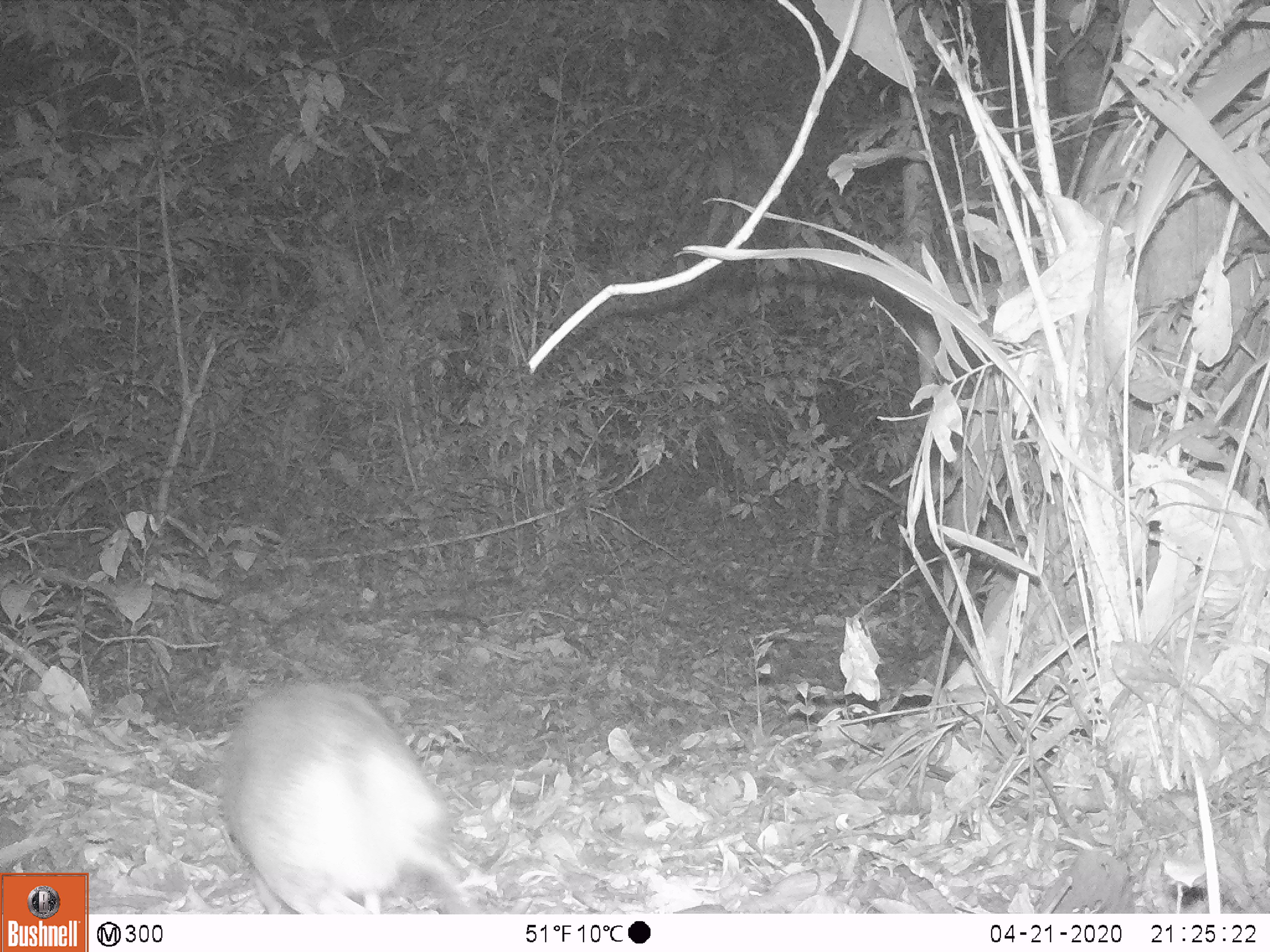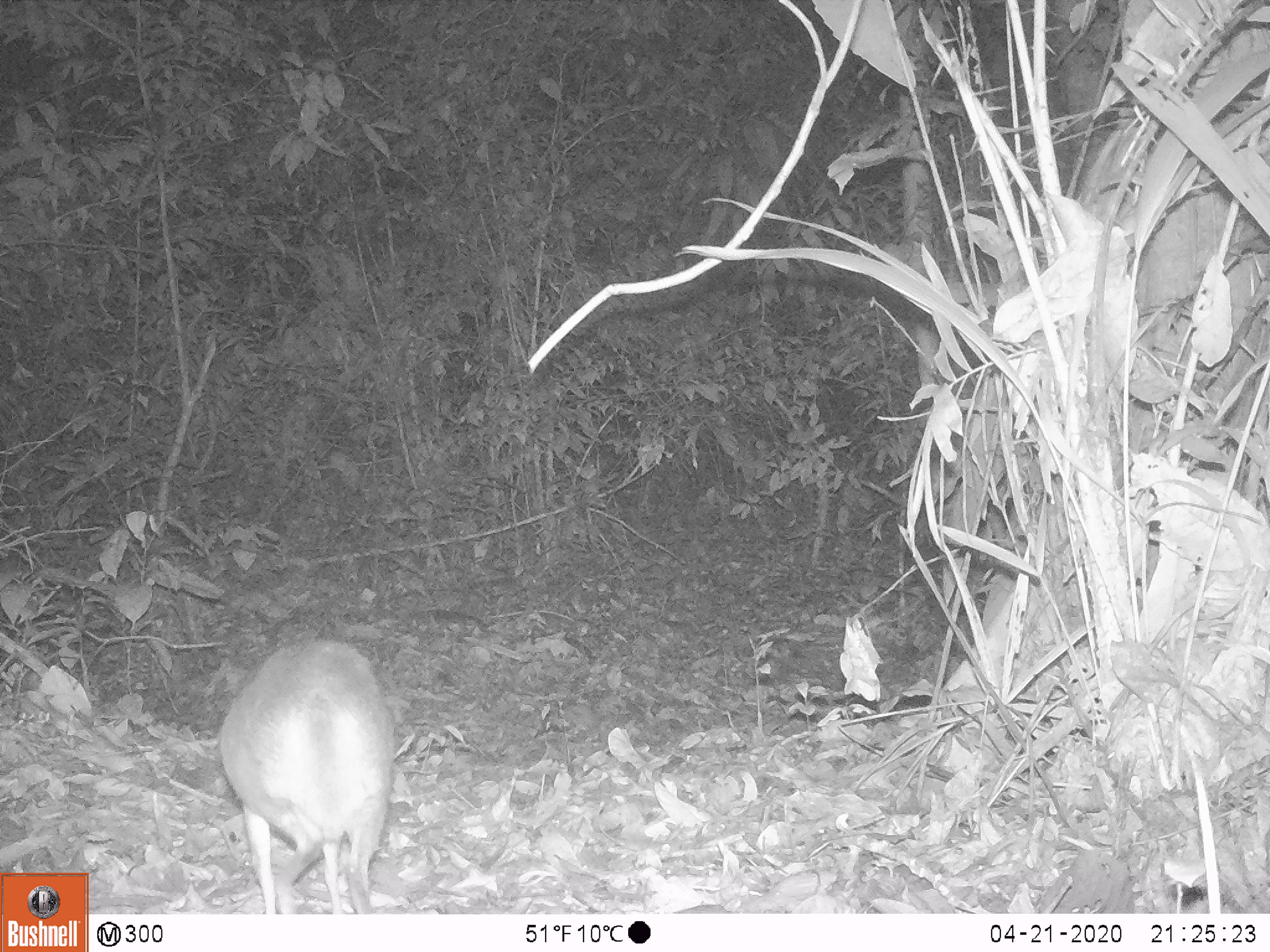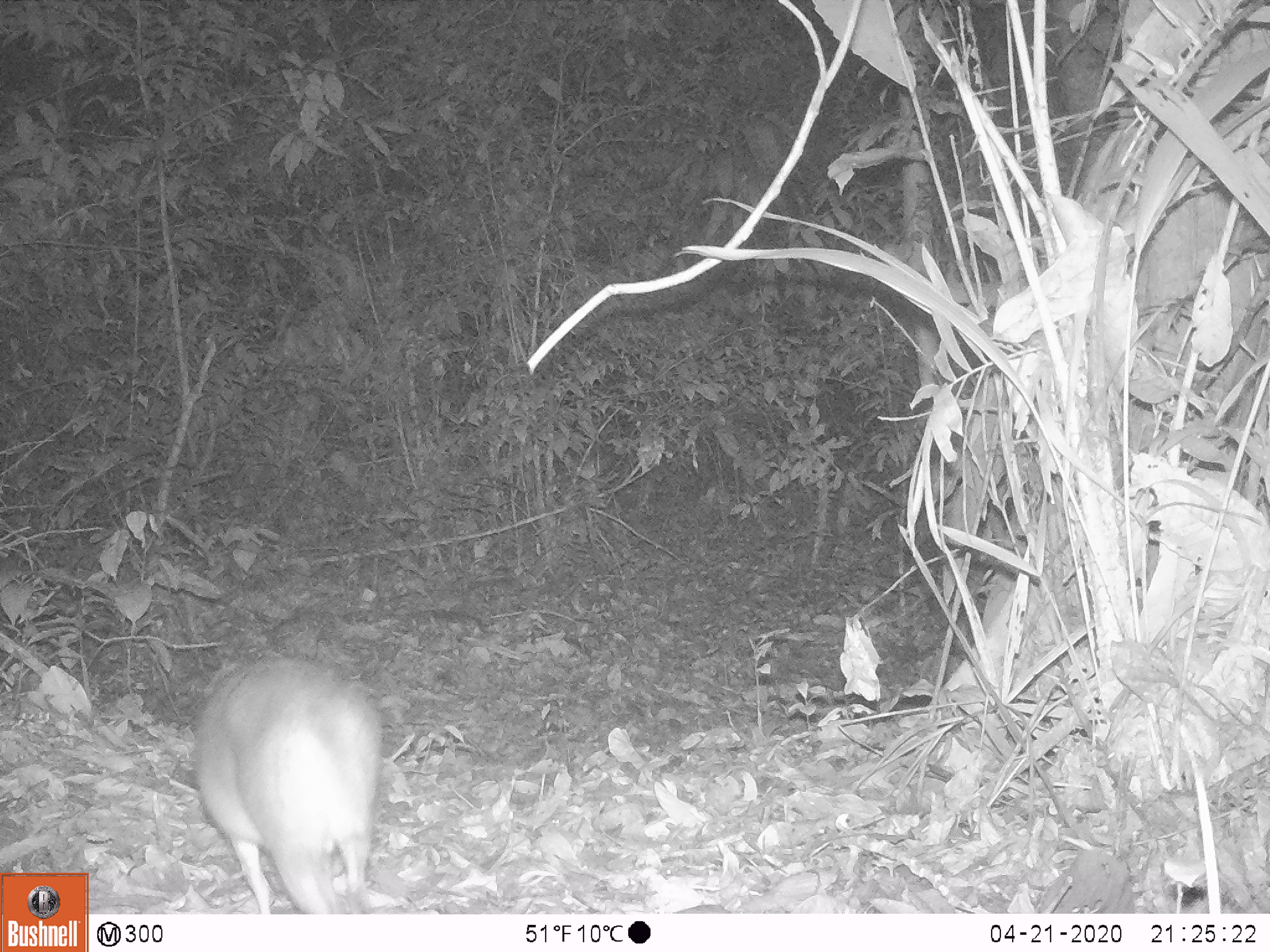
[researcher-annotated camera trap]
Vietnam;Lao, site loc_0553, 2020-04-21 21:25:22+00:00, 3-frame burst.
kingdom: Animalia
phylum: Chordata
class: Mammalia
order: Artiodactyla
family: Tragulidae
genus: Moschiola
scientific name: Moschiola meminna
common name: chevrotain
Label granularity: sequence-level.